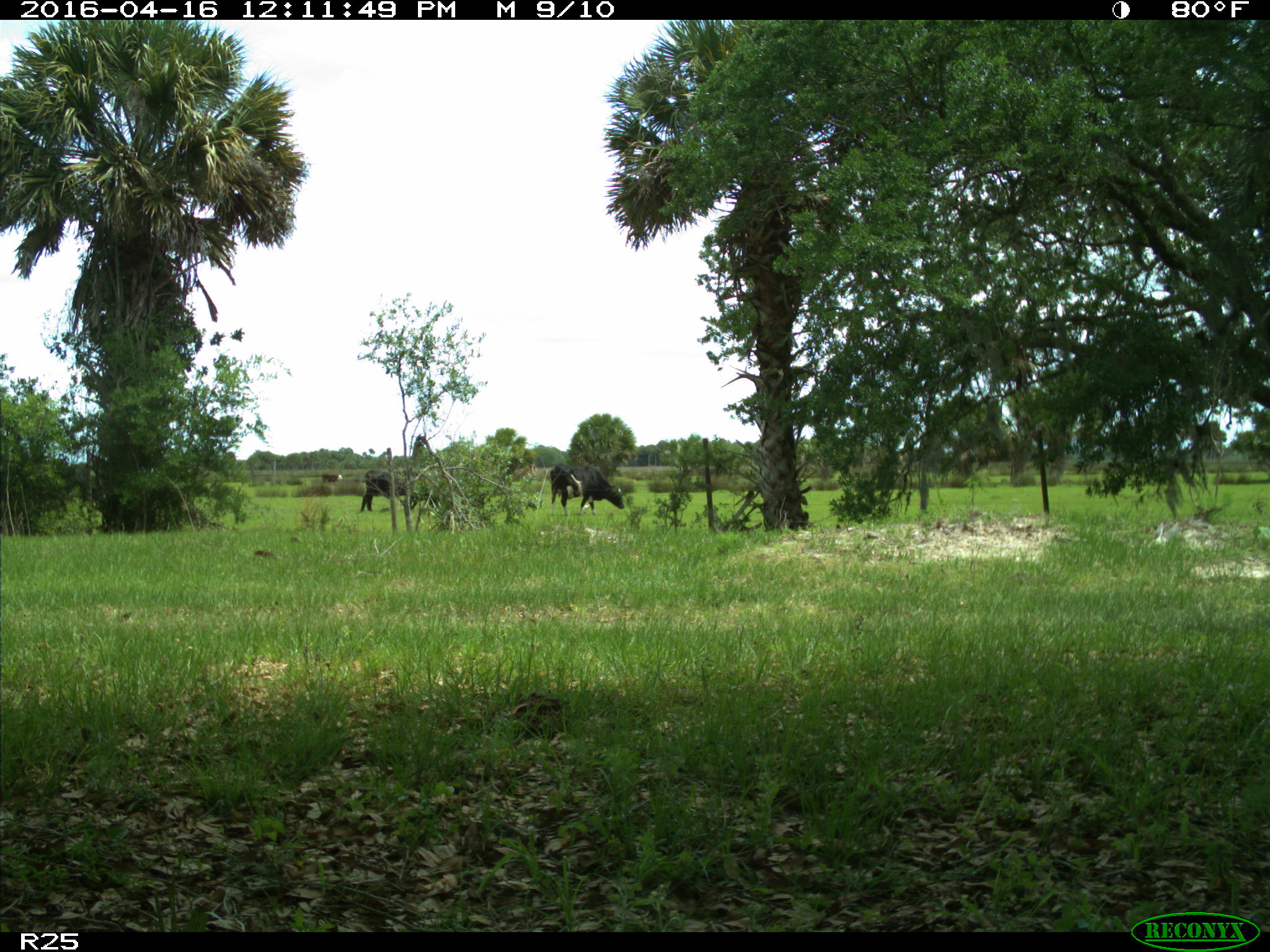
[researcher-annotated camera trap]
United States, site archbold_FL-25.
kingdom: Animalia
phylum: Chordata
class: Mammalia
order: Artiodactyla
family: Bovidae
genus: Bos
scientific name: Bos taurus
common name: domestic cow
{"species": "Bos taurus (domestic cow)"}